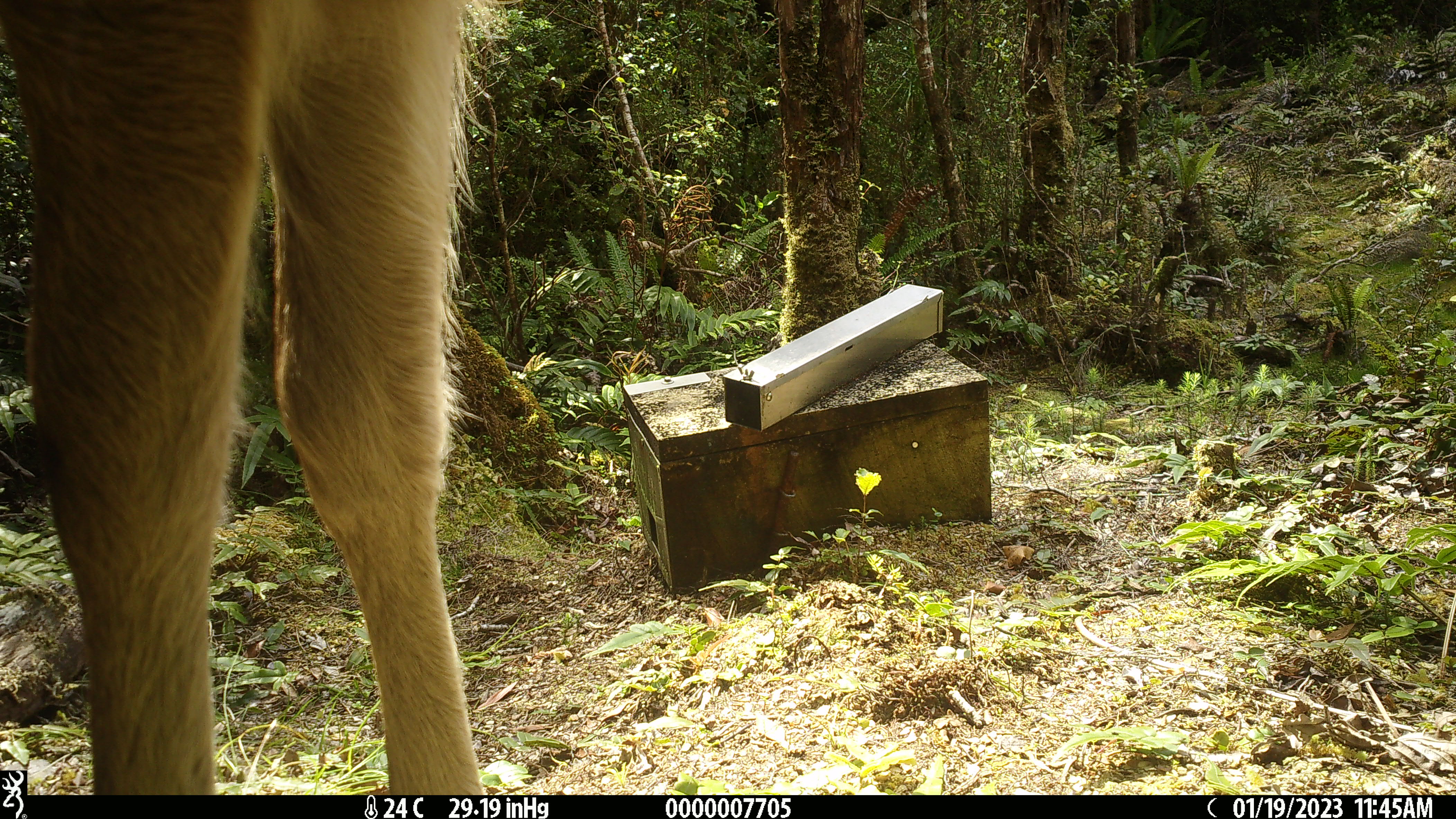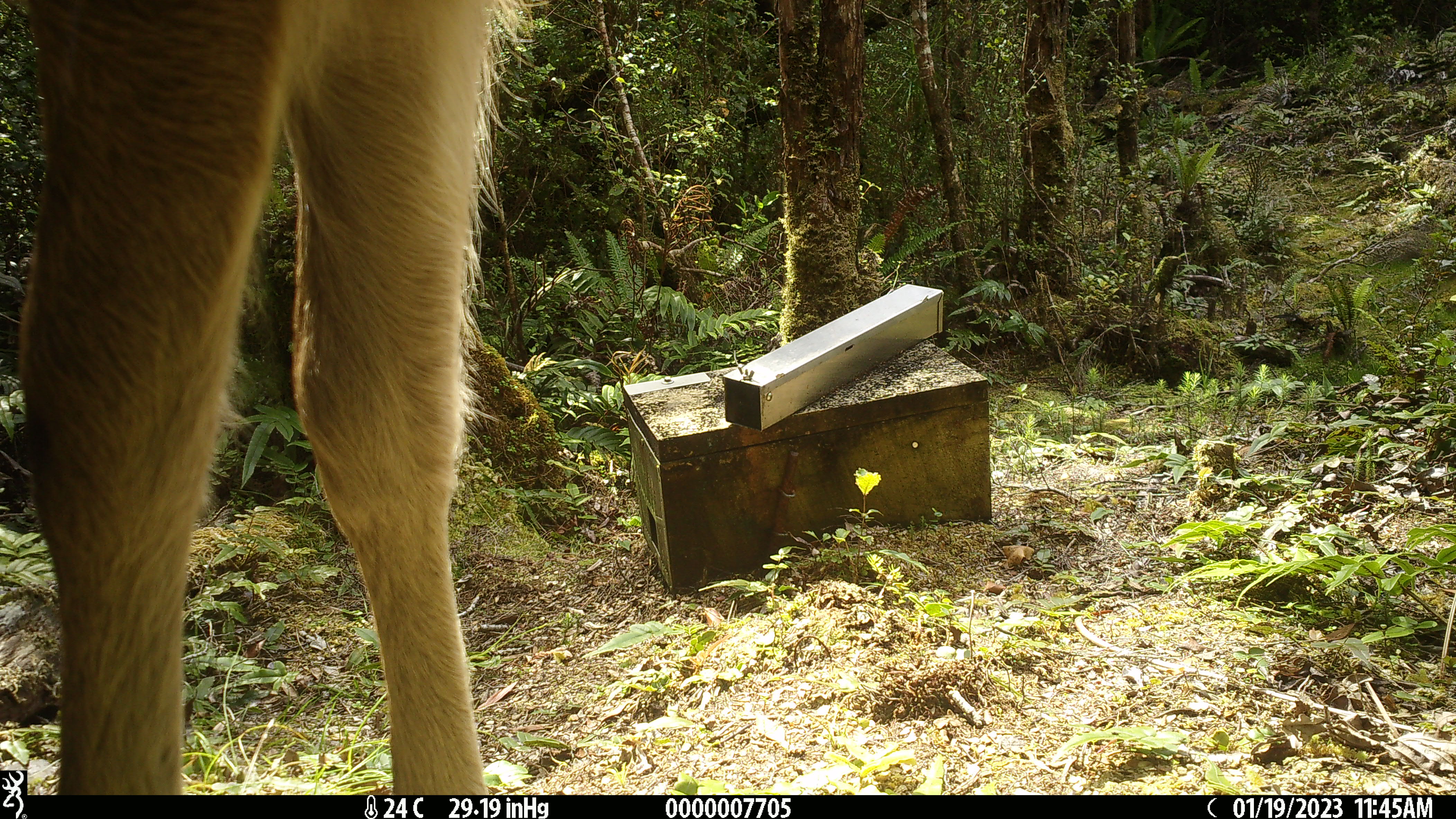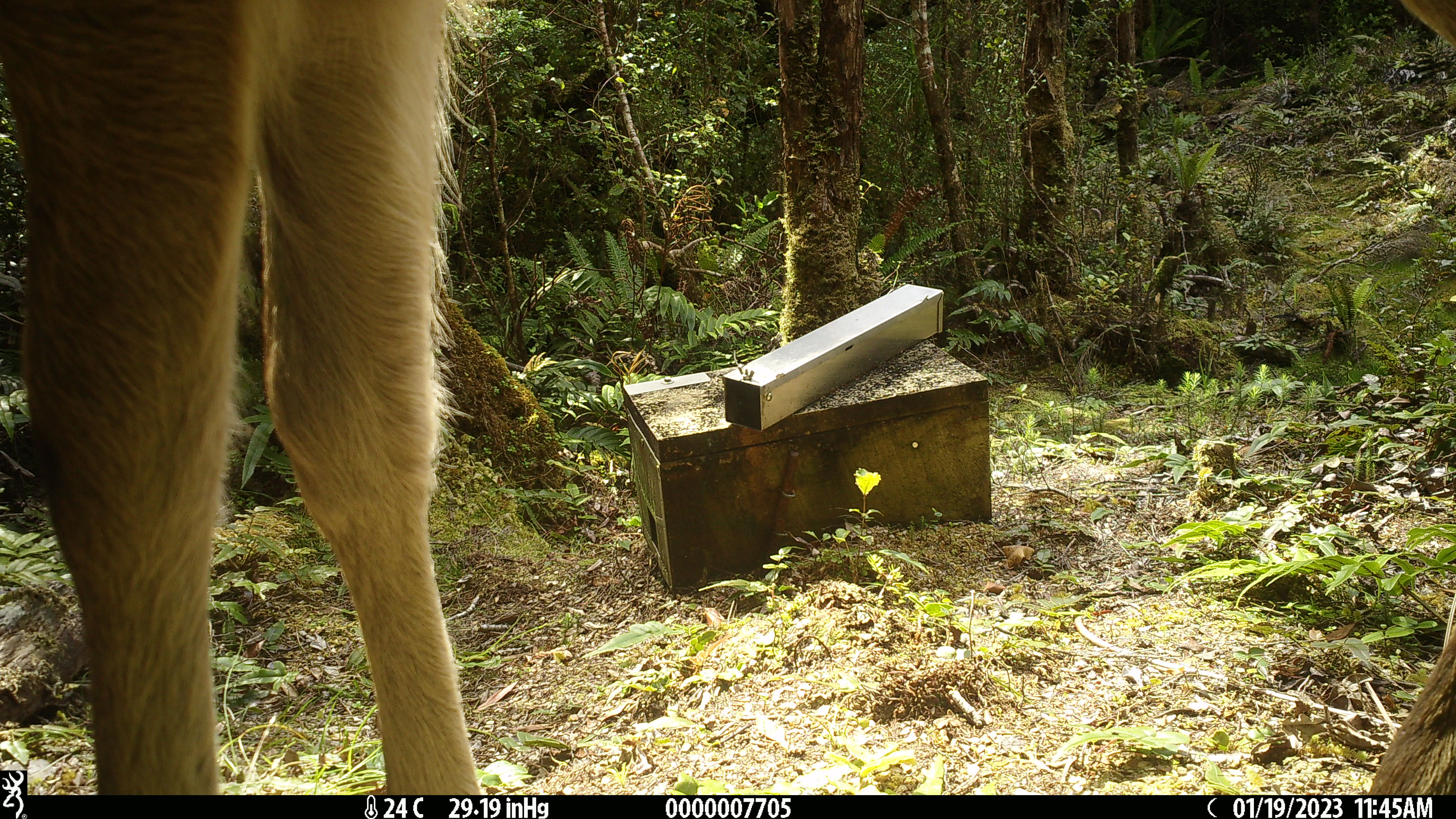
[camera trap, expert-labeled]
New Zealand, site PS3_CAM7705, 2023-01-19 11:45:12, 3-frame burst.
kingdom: Animalia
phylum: Chordata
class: Mammalia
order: Artiodactyla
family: Cervidae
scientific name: Cervidae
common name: deer